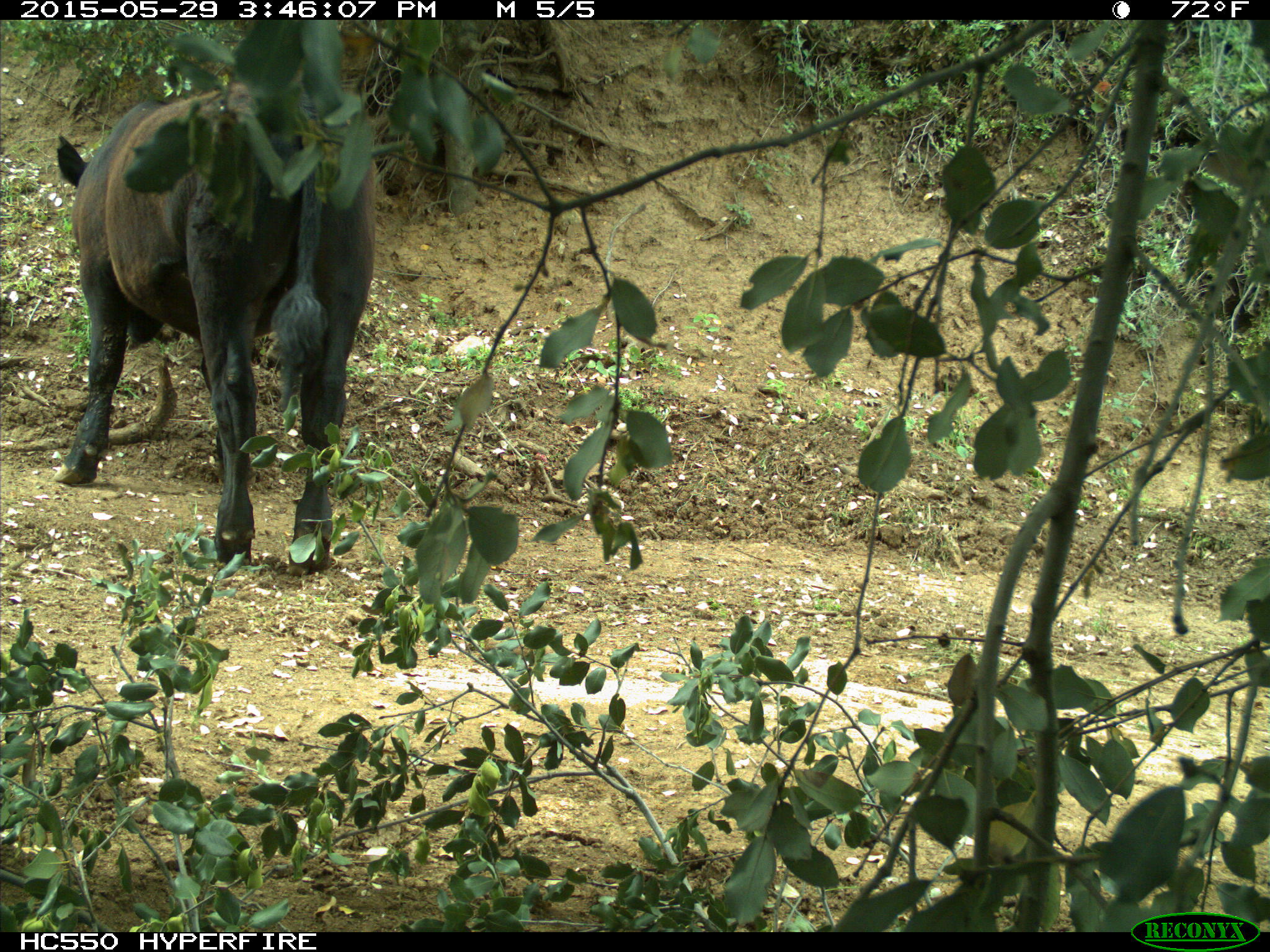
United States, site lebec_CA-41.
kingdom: Animalia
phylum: Chordata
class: Mammalia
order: Artiodactyla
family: Bovidae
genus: Bos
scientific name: Bos taurus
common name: domestic cow